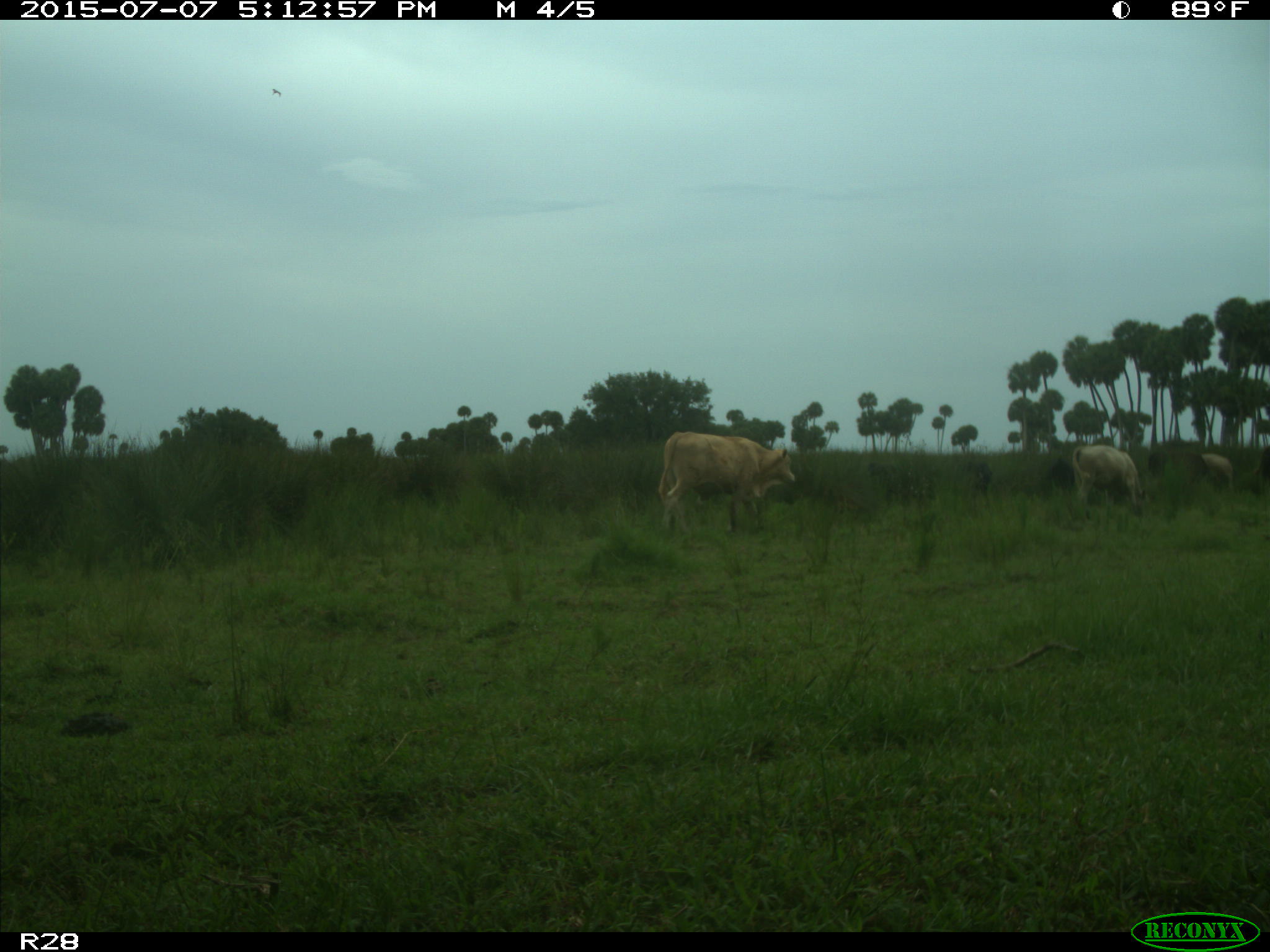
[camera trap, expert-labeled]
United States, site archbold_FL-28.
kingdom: Animalia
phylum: Chordata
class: Mammalia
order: Artiodactyla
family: Bovidae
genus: Bos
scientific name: Bos taurus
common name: domestic cow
Bos taurus (domestic cow).